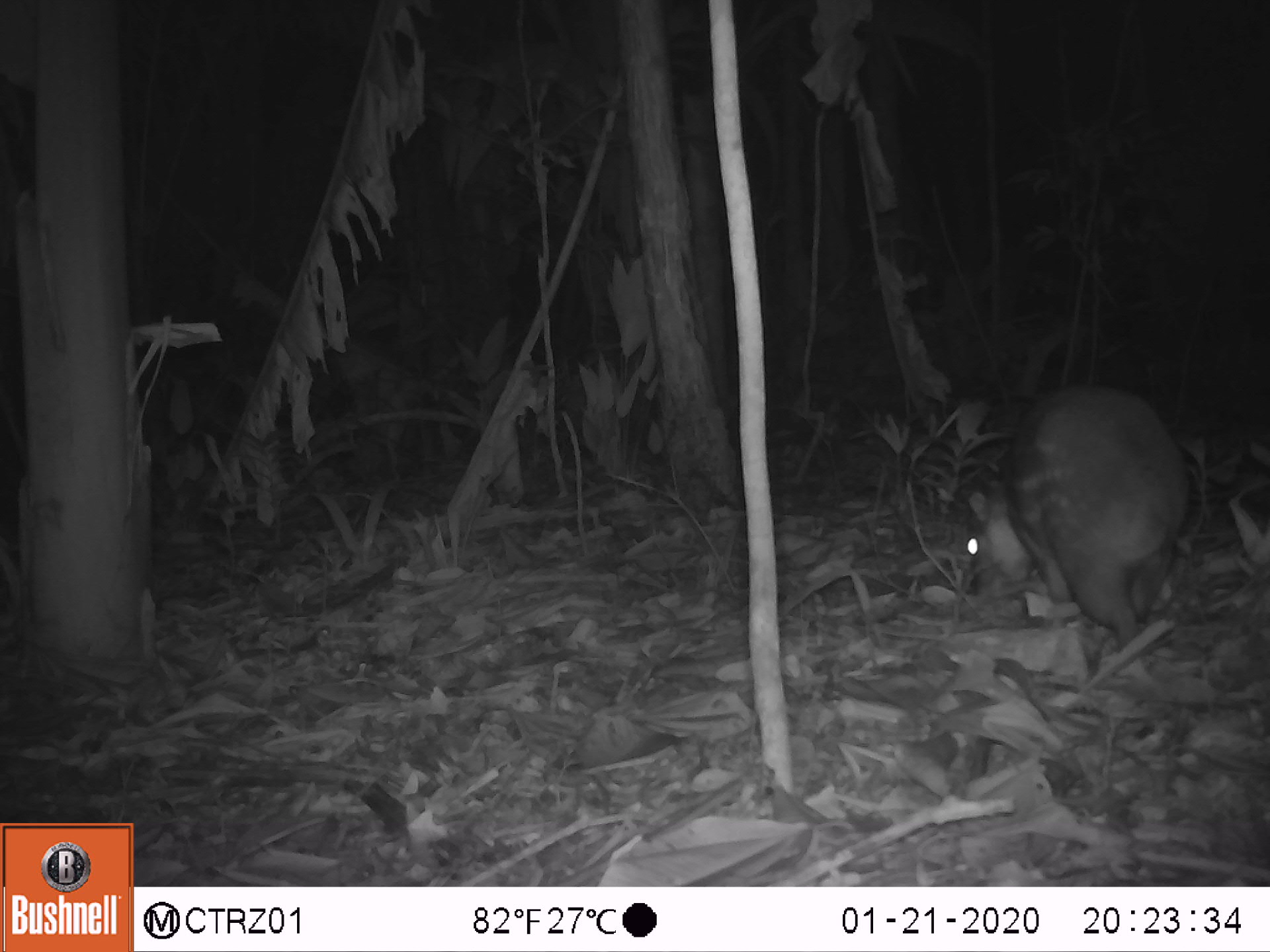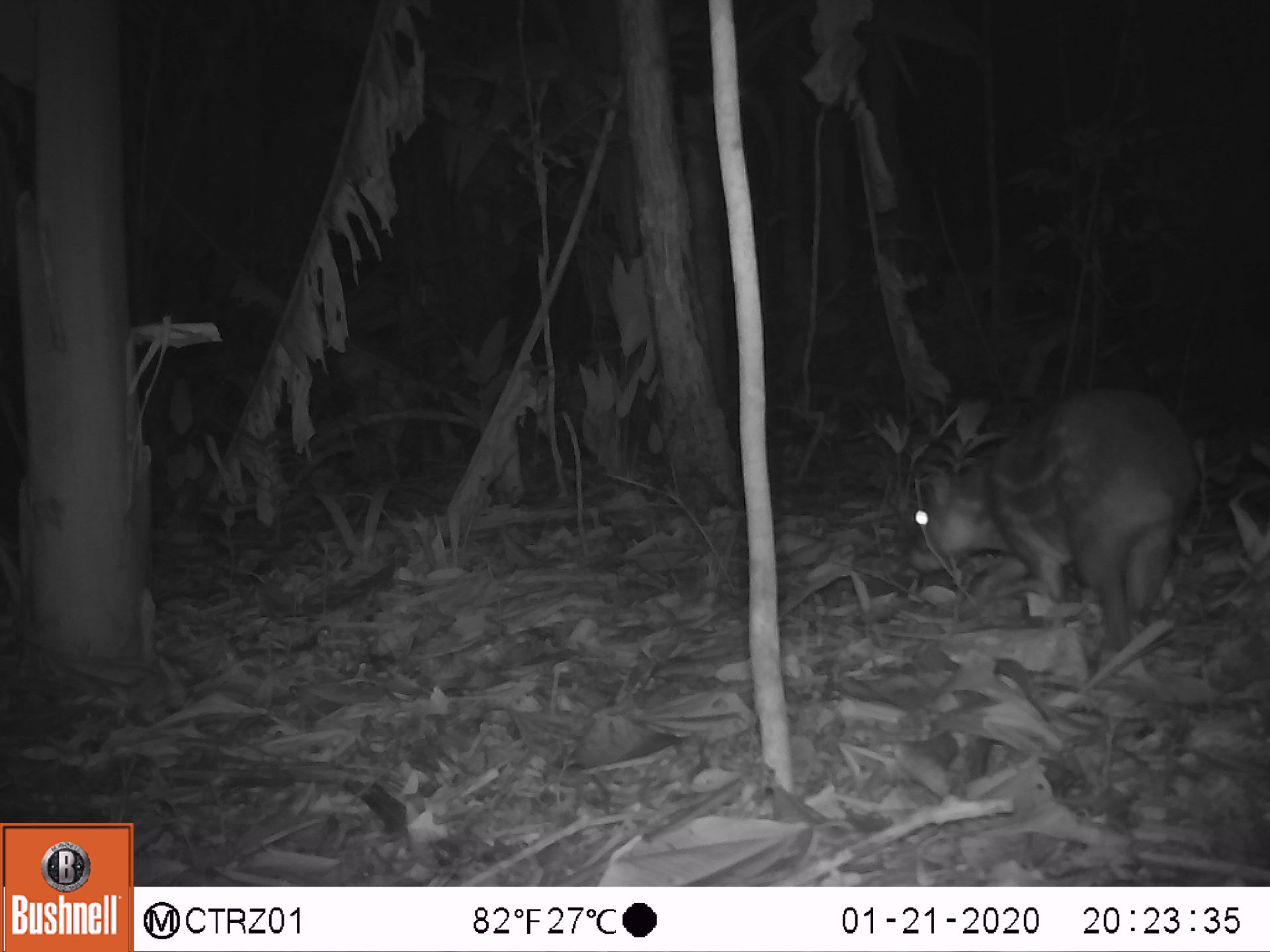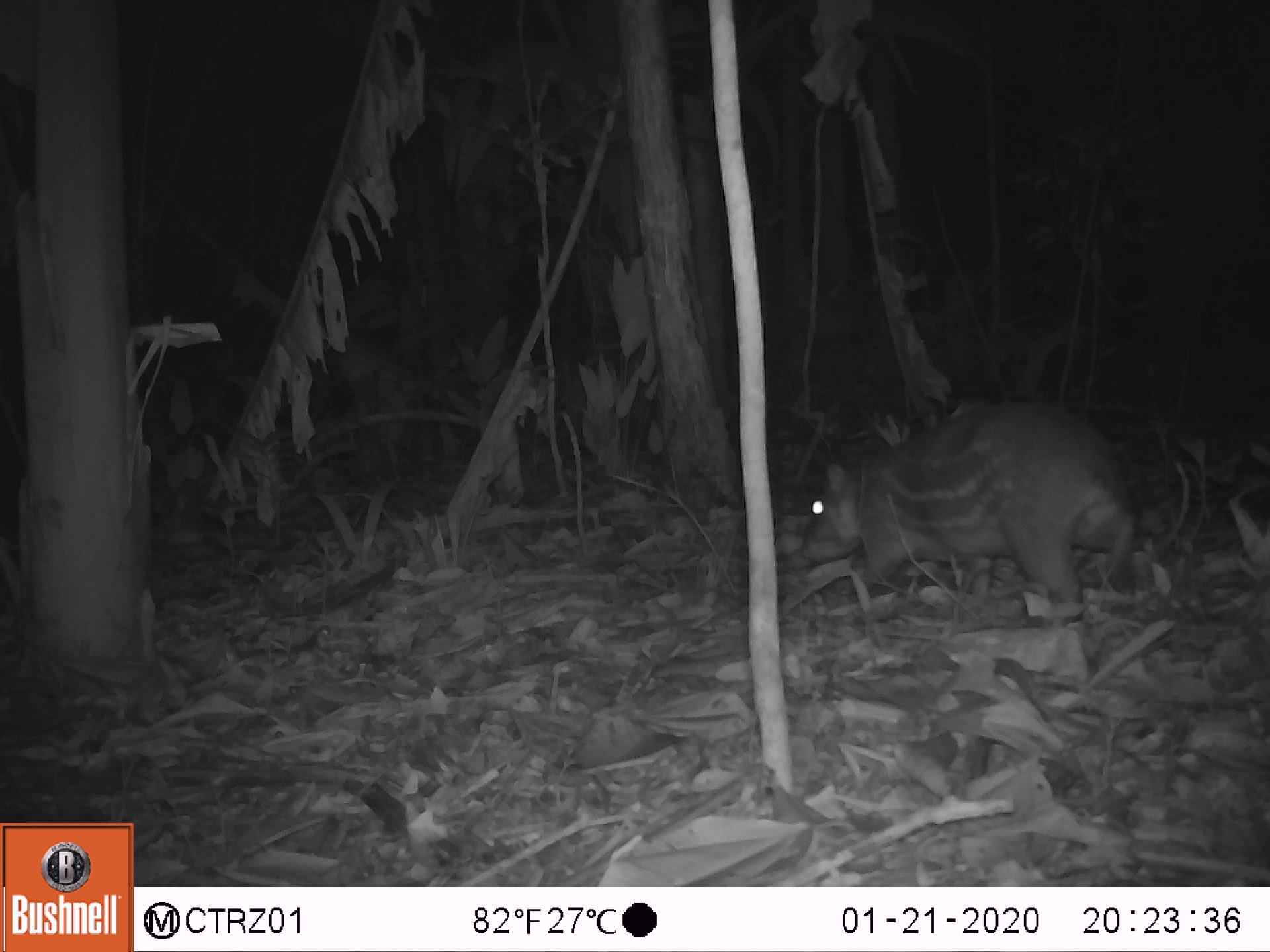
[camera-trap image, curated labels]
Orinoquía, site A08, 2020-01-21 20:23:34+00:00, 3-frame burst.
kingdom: Animalia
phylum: Chordata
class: Mammalia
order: Rodentia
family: Cuniculidae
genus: Cuniculus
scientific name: Cuniculus paca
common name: spotted paca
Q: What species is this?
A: Spotted paca (Cuniculus paca).